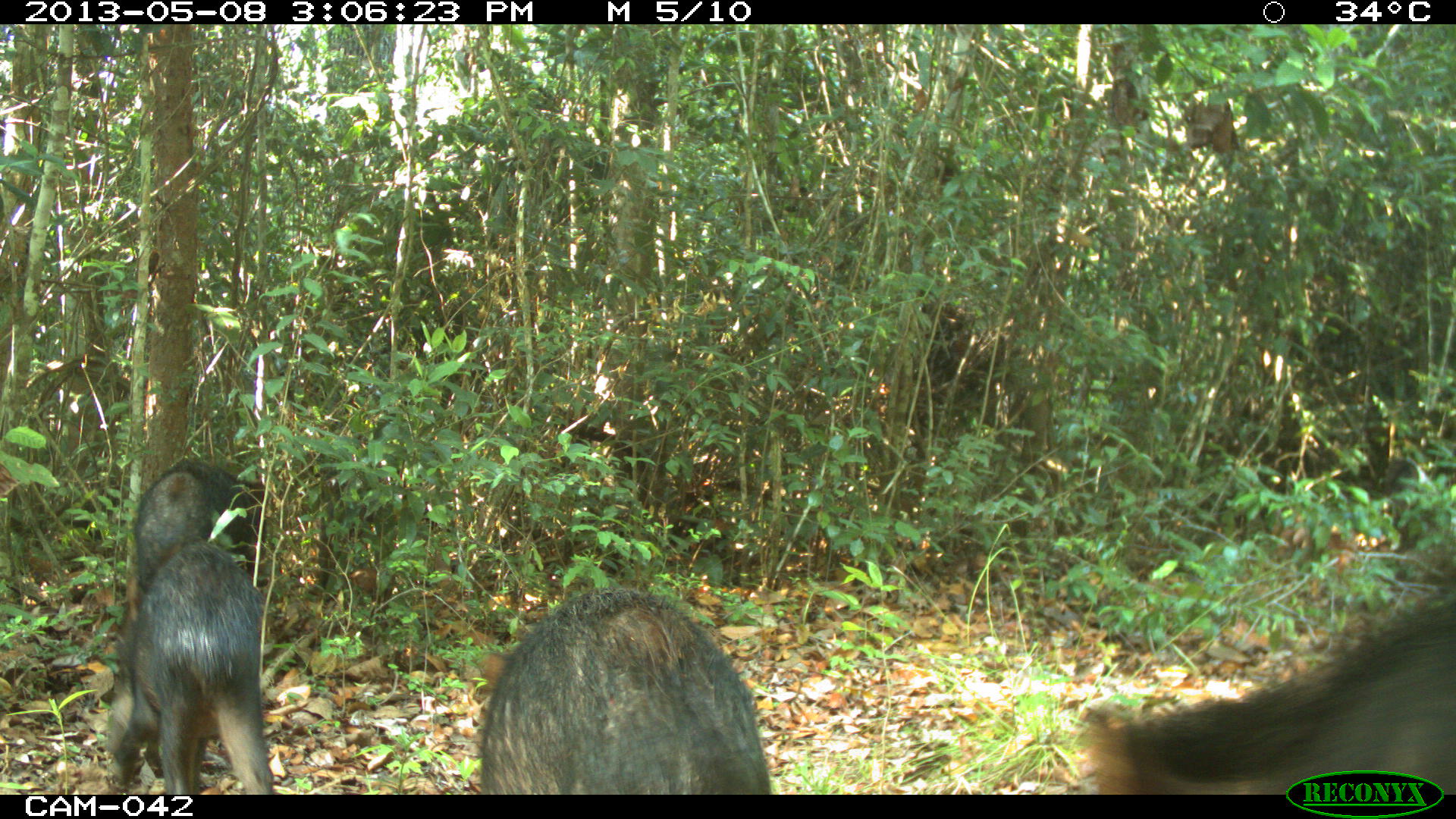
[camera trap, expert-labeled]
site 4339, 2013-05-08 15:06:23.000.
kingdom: Animalia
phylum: Chordata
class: Mammalia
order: Artiodactyla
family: Tayassuidae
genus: Tayassu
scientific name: Tayassu pecari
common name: white-lipped peccary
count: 32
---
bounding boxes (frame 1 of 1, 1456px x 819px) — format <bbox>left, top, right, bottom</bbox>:
tayassu pecari: <bbox>1082, 552, 1454, 795</bbox>; <bbox>479, 586, 771, 795</bbox>; <bbox>105, 540, 274, 795</bbox>; <bbox>127, 457, 267, 615</bbox>